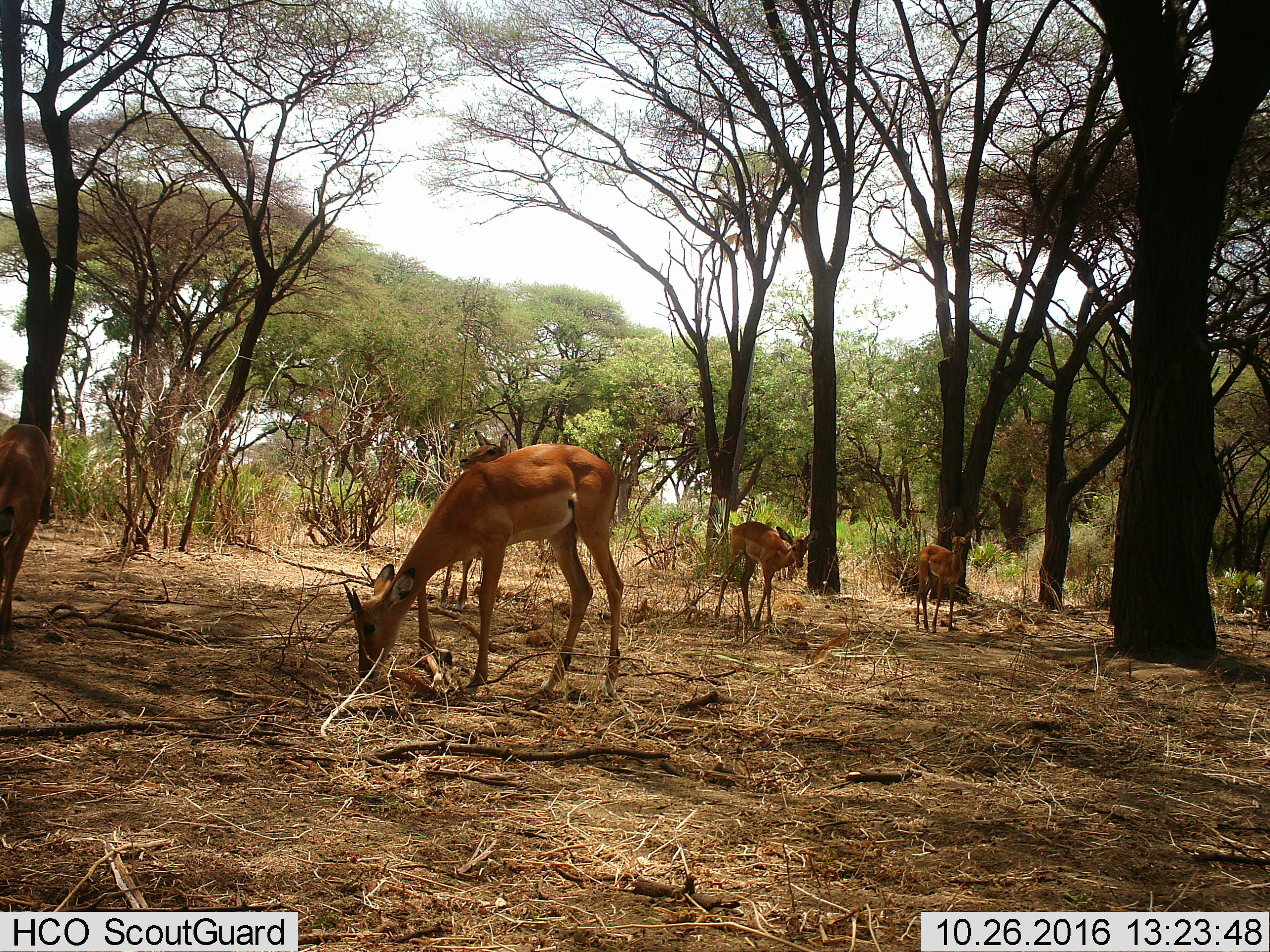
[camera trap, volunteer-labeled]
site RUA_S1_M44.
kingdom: Animalia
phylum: Chordata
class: Mammalia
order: Artiodactyla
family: Bovidae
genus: Aepyceros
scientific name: Aepyceros melampus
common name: impala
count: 5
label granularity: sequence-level